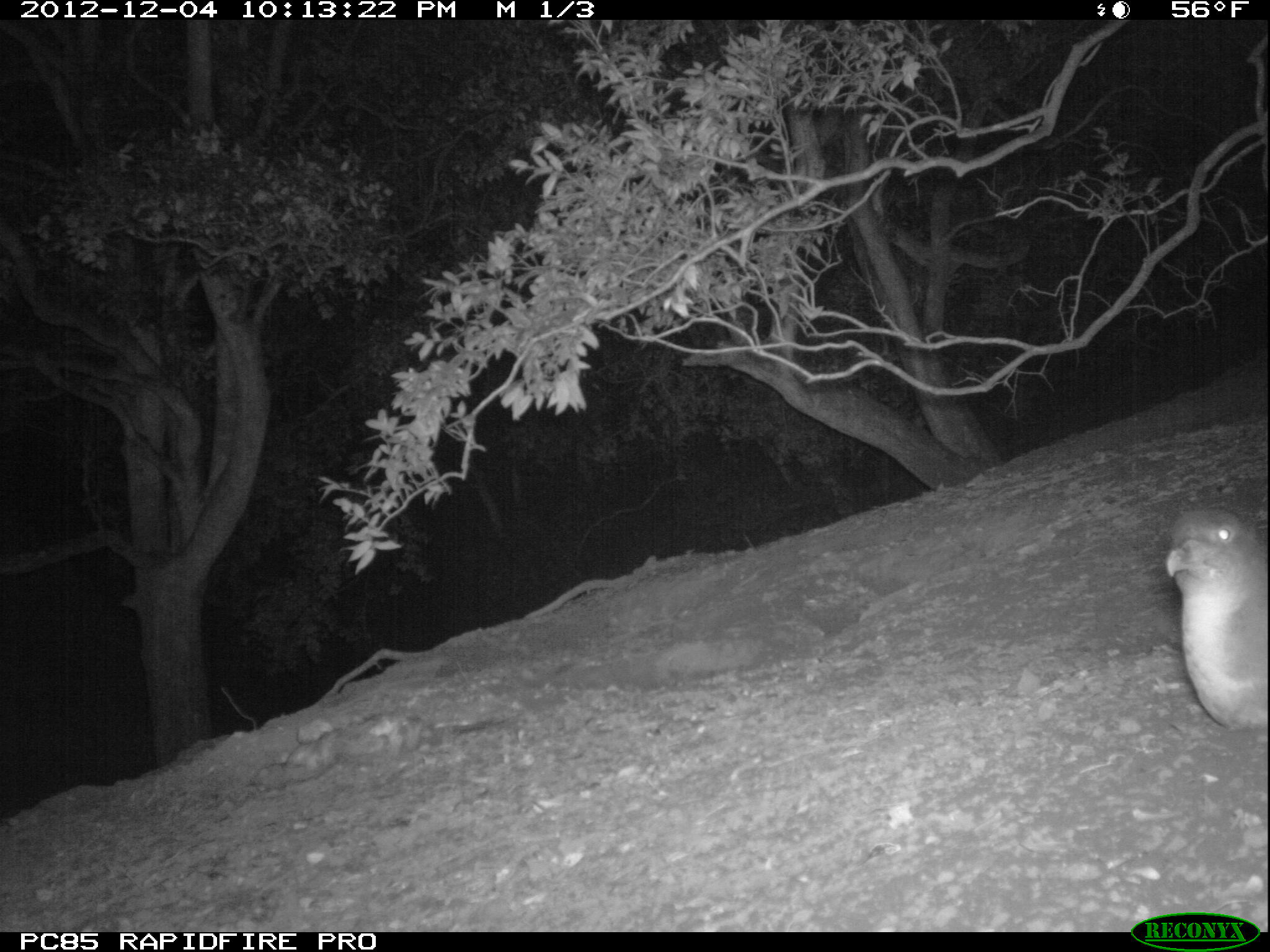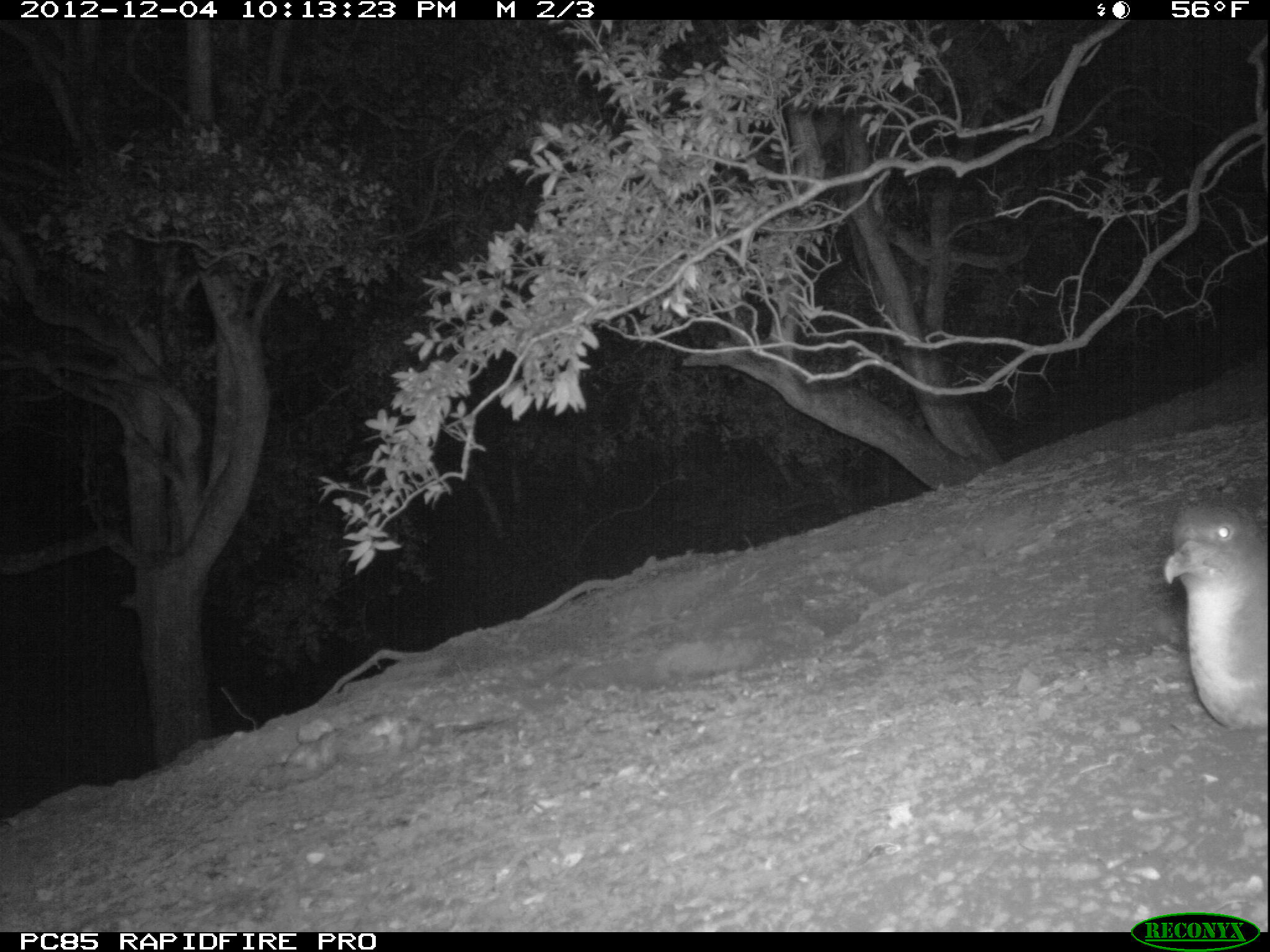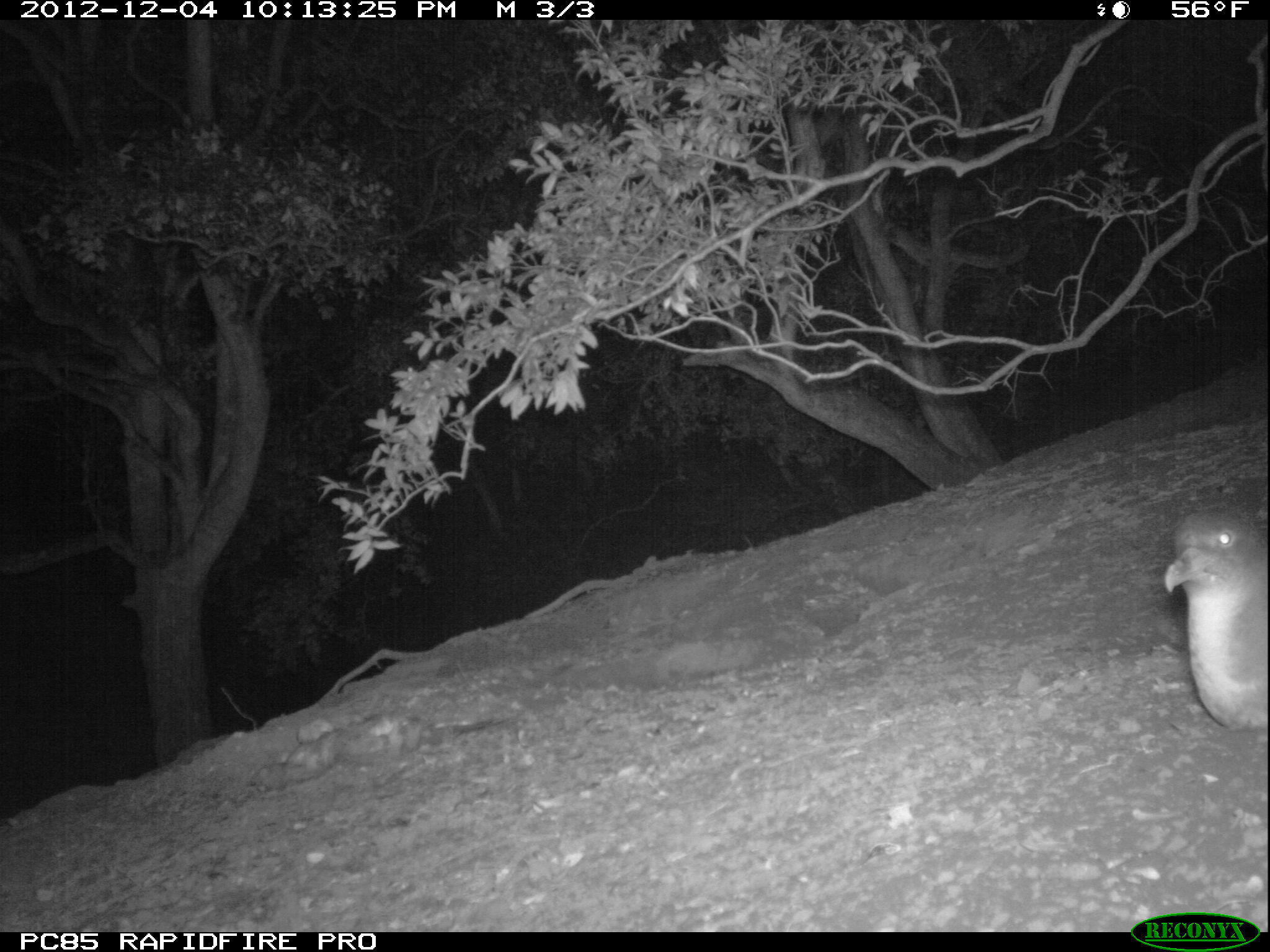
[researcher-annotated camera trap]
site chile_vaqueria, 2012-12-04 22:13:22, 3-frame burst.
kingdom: Animalia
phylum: Chordata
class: Aves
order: Procellariiformes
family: Procellariidae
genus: Calonectris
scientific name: Calonectris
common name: shearwater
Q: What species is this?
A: Shearwater (Calonectris).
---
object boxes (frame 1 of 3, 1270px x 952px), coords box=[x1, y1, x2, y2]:
shearwater: box=[1162, 503, 1269, 745]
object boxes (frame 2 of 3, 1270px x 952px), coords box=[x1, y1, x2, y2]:
shearwater: box=[1158, 496, 1270, 746]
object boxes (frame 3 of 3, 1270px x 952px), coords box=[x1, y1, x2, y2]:
shearwater: box=[1160, 508, 1269, 741]